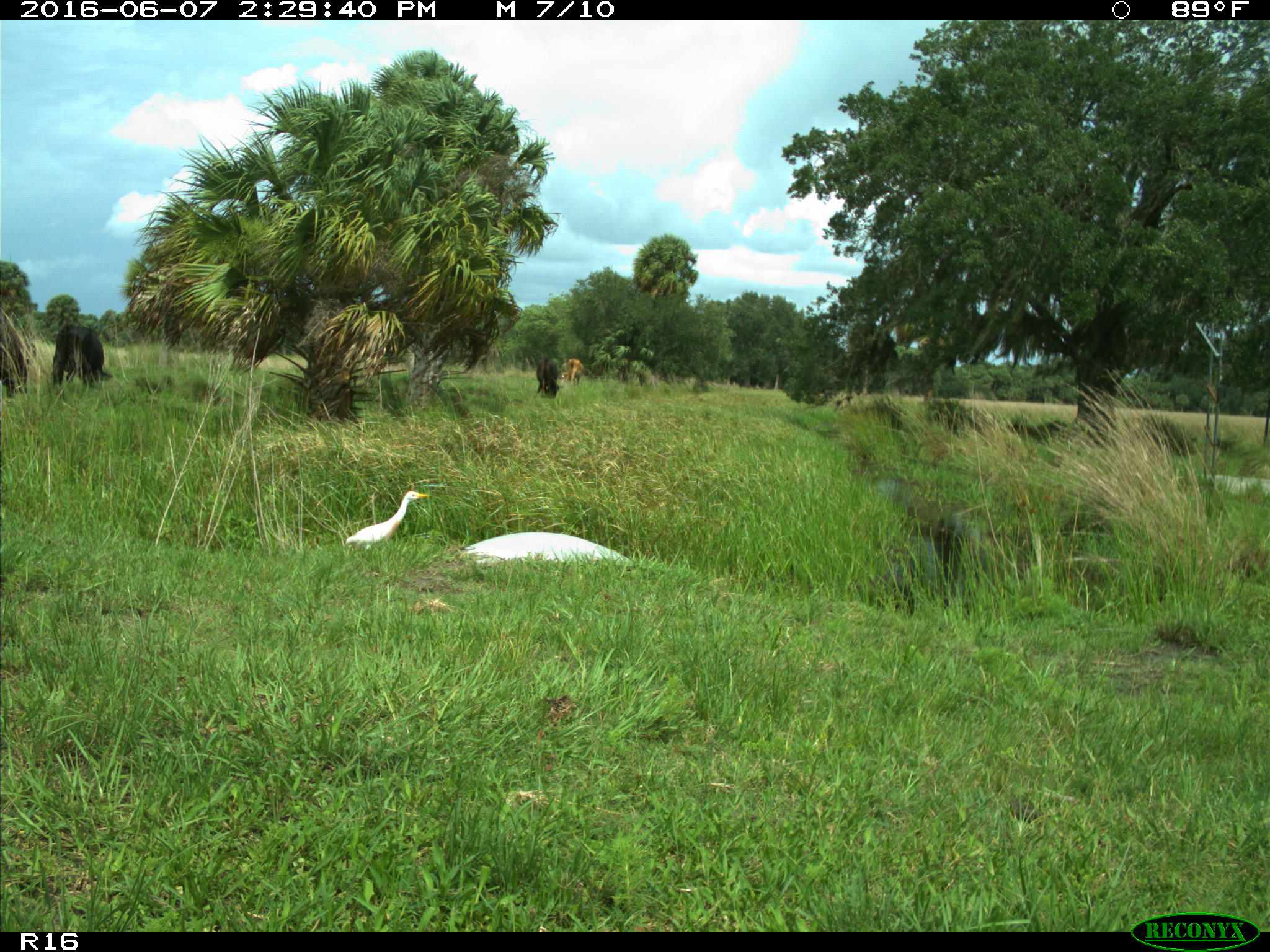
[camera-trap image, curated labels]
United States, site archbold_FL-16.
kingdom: Animalia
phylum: Chordata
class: Mammalia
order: Artiodactyla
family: Bovidae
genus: Bos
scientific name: Bos taurus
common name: domestic cow